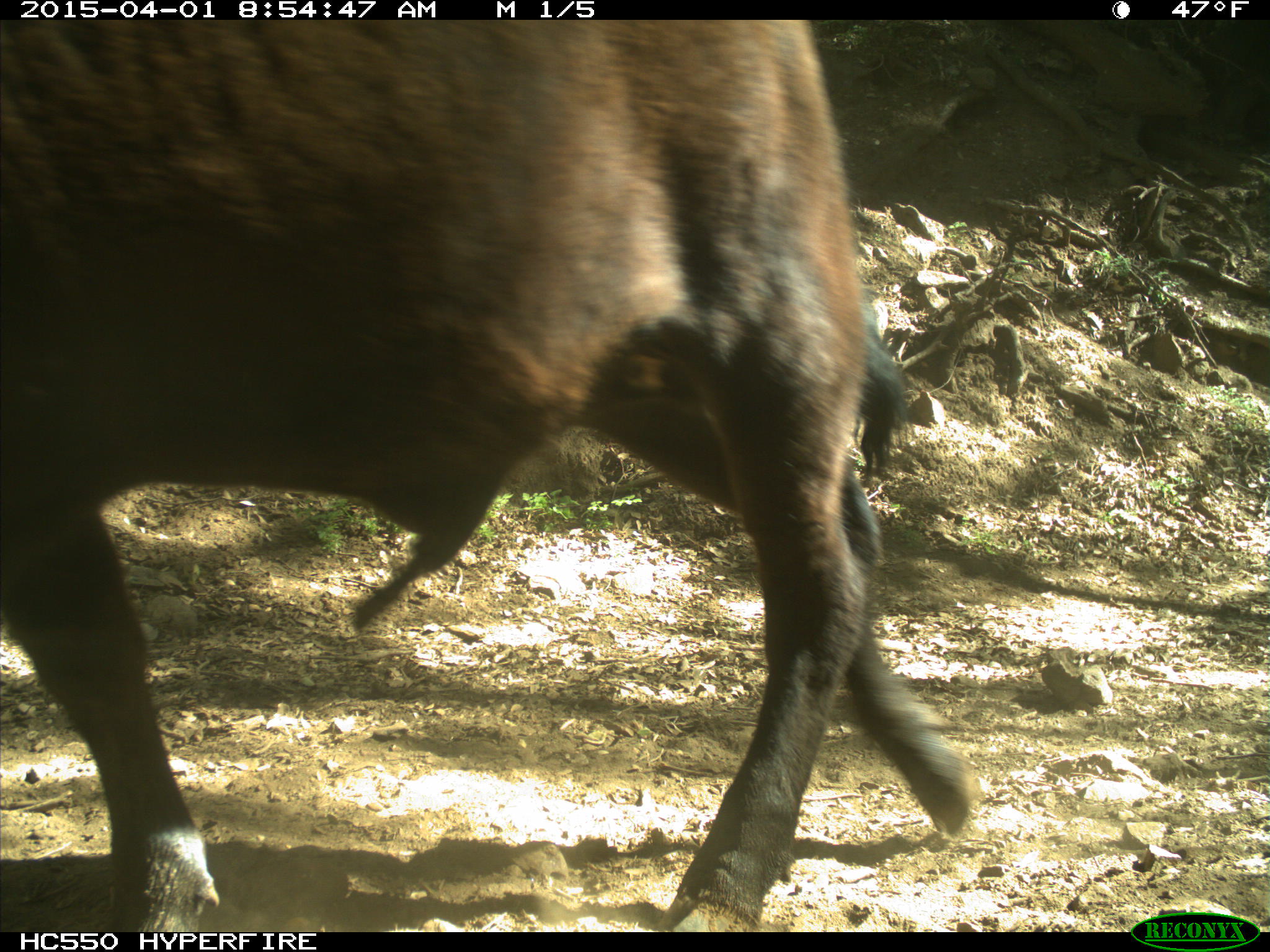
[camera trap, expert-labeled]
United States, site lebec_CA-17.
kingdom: Animalia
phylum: Chordata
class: Mammalia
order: Artiodactyla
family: Bovidae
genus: Bos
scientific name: Bos taurus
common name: domestic cow